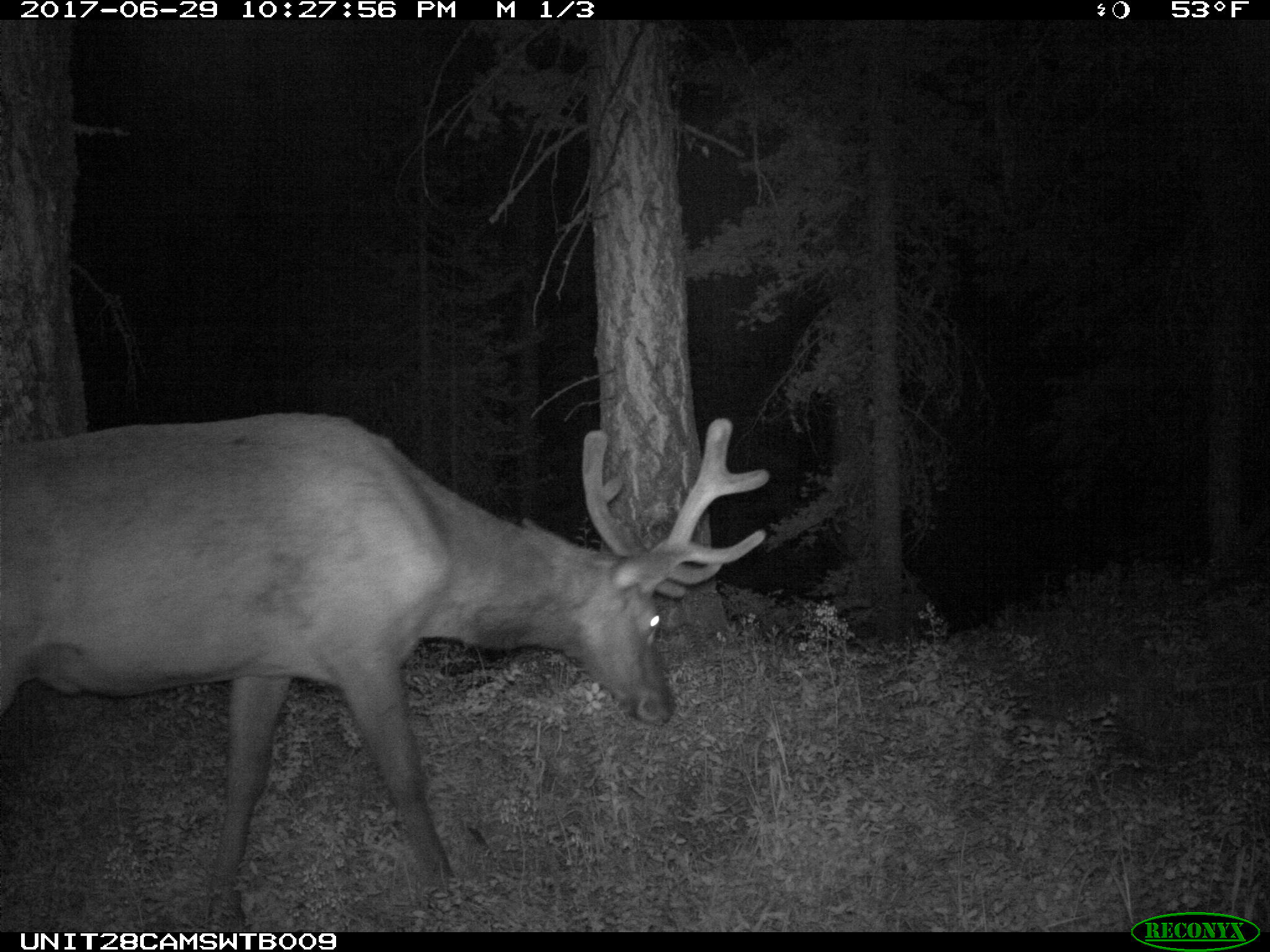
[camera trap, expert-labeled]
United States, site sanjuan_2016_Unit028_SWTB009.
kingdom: Animalia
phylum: Chordata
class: Mammalia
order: Artiodactyla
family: Cervidae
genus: Cervus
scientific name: Cervus elaphus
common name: red deer